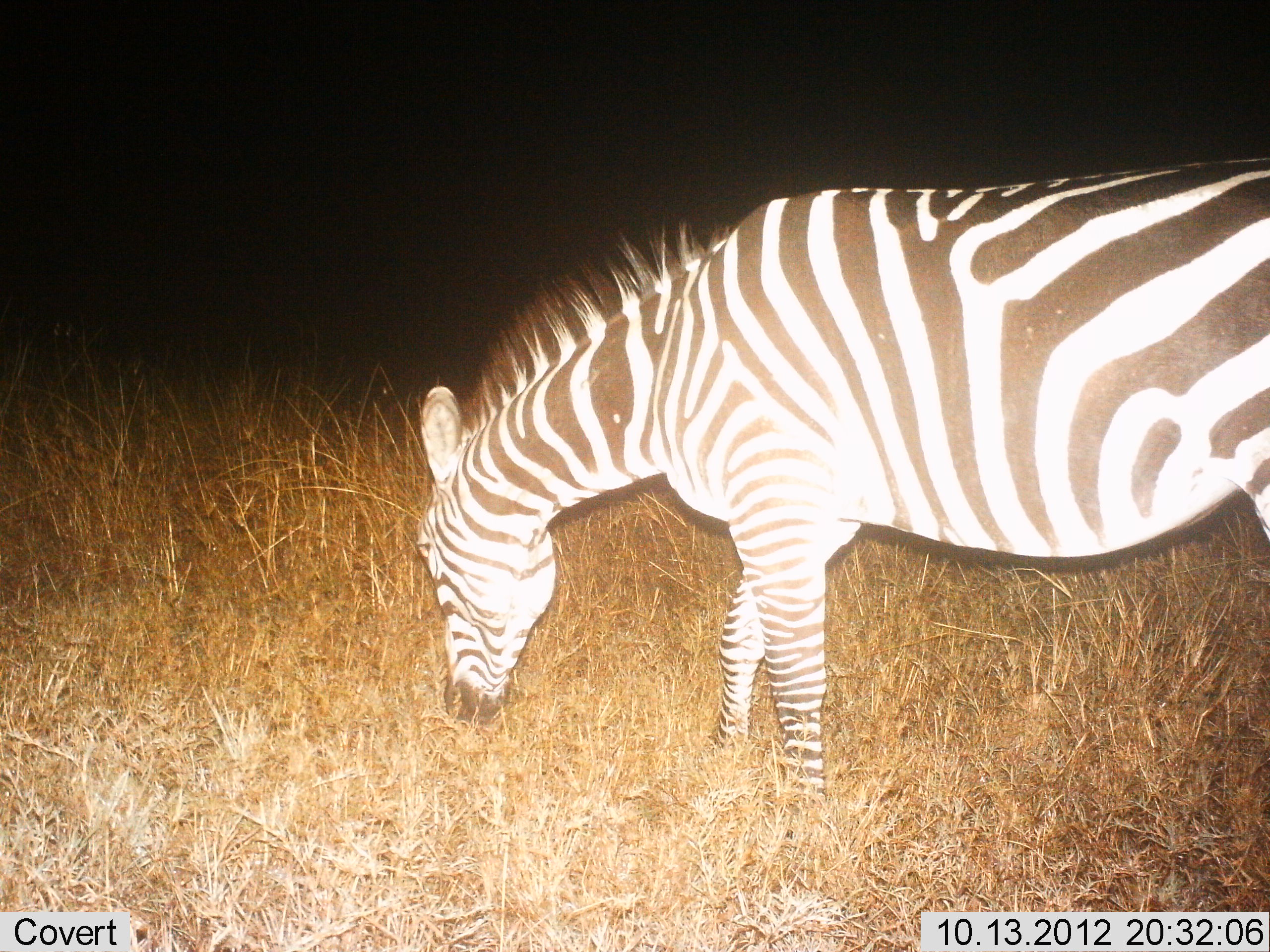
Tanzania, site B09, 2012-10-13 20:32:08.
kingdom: Animalia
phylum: Chordata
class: Mammalia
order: Perissodactyla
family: Equidae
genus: Equus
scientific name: Equus quagga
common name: plains zebra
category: zebra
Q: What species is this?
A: Zebra (plains zebra) (Equus quagga).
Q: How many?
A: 1.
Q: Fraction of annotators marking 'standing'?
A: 0%.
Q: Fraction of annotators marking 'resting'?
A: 0%.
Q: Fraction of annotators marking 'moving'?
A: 0%.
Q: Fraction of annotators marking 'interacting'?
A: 0%.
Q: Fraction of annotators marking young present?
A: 0%.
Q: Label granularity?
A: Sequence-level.